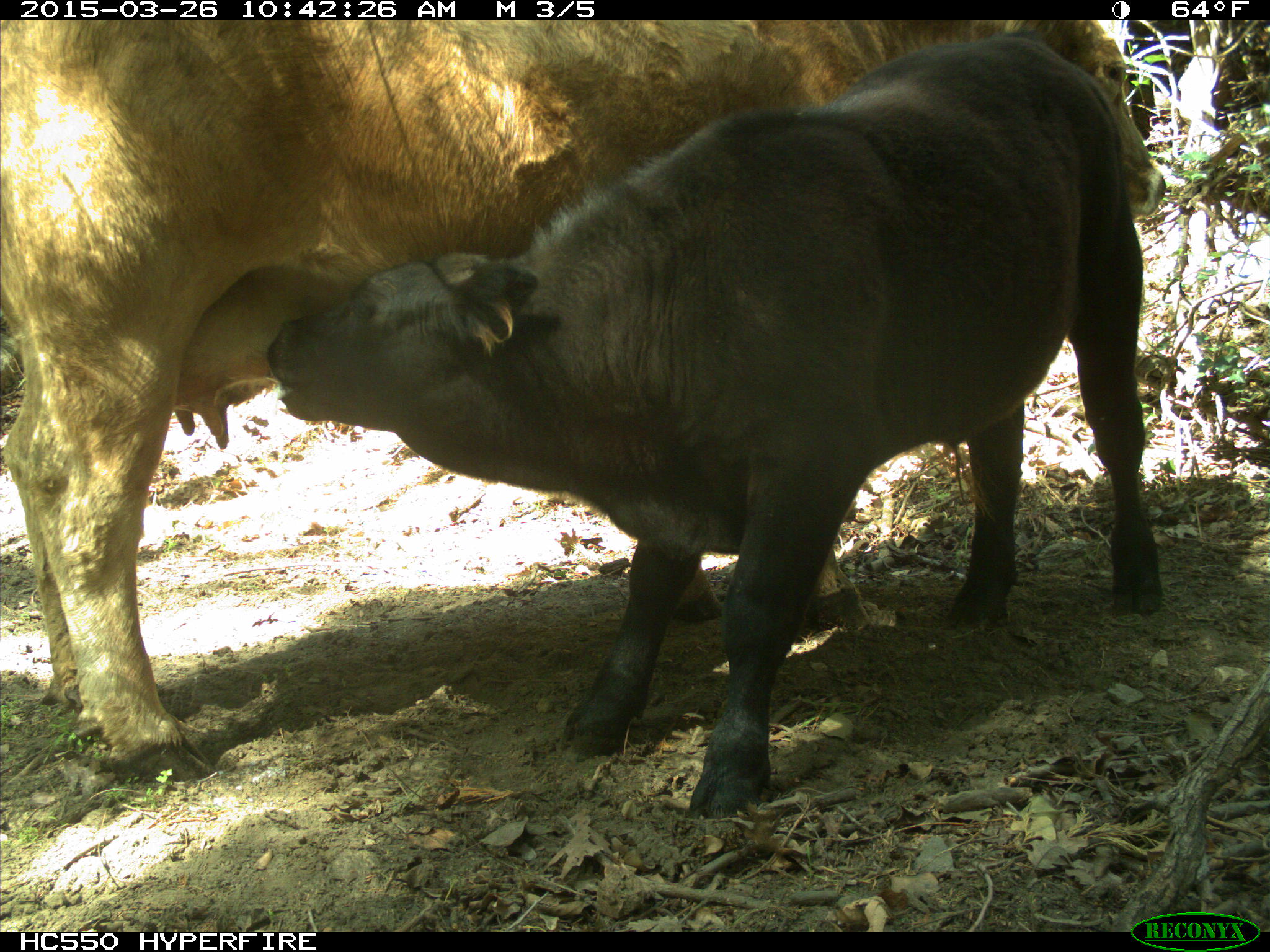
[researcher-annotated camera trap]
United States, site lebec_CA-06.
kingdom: Animalia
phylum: Chordata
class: Mammalia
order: Artiodactyla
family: Bovidae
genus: Bos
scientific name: Bos taurus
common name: domestic cow